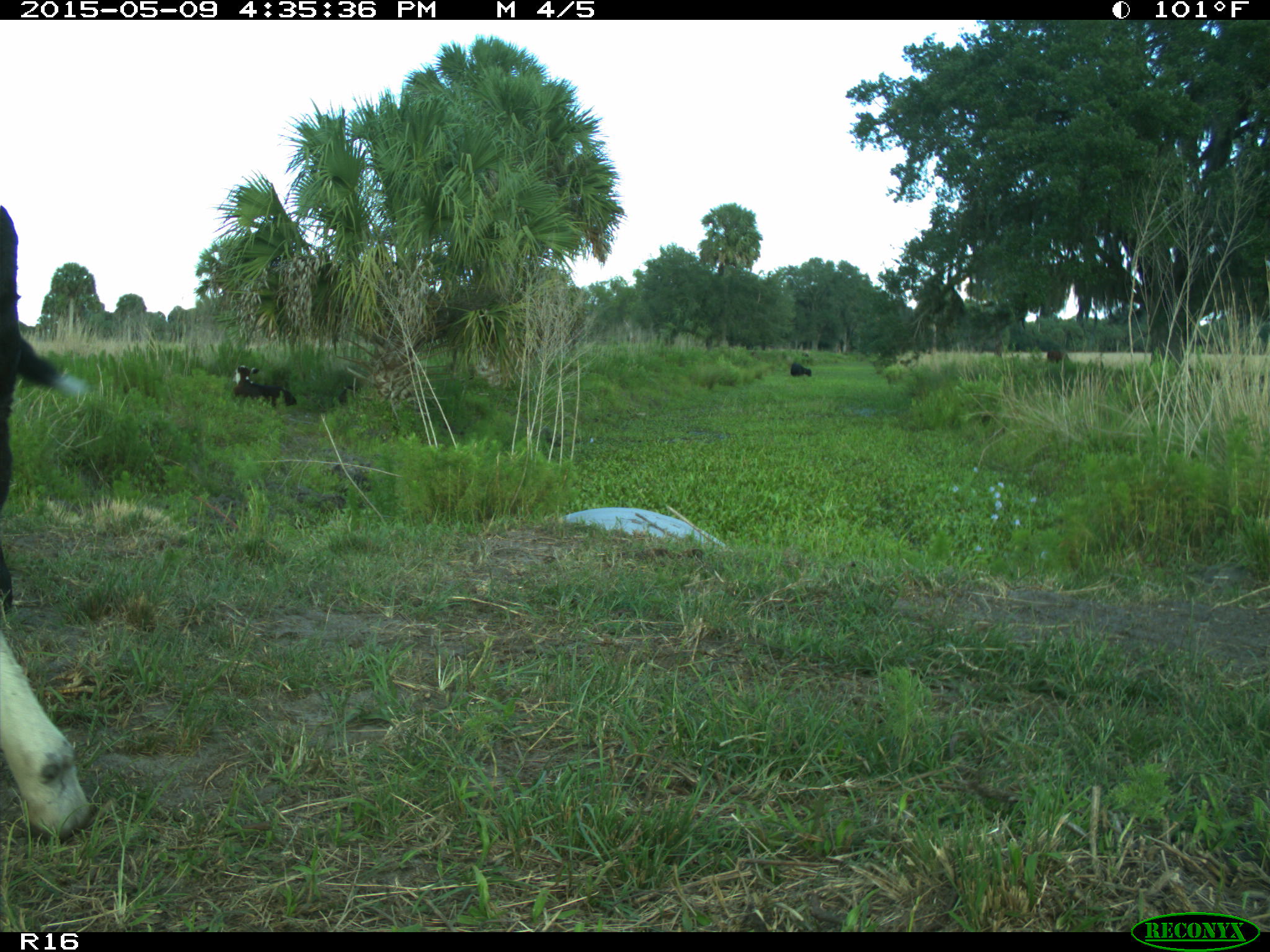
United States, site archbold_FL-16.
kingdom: Animalia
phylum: Chordata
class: Mammalia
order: Artiodactyla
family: Bovidae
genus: Bos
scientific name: Bos taurus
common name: domestic cow